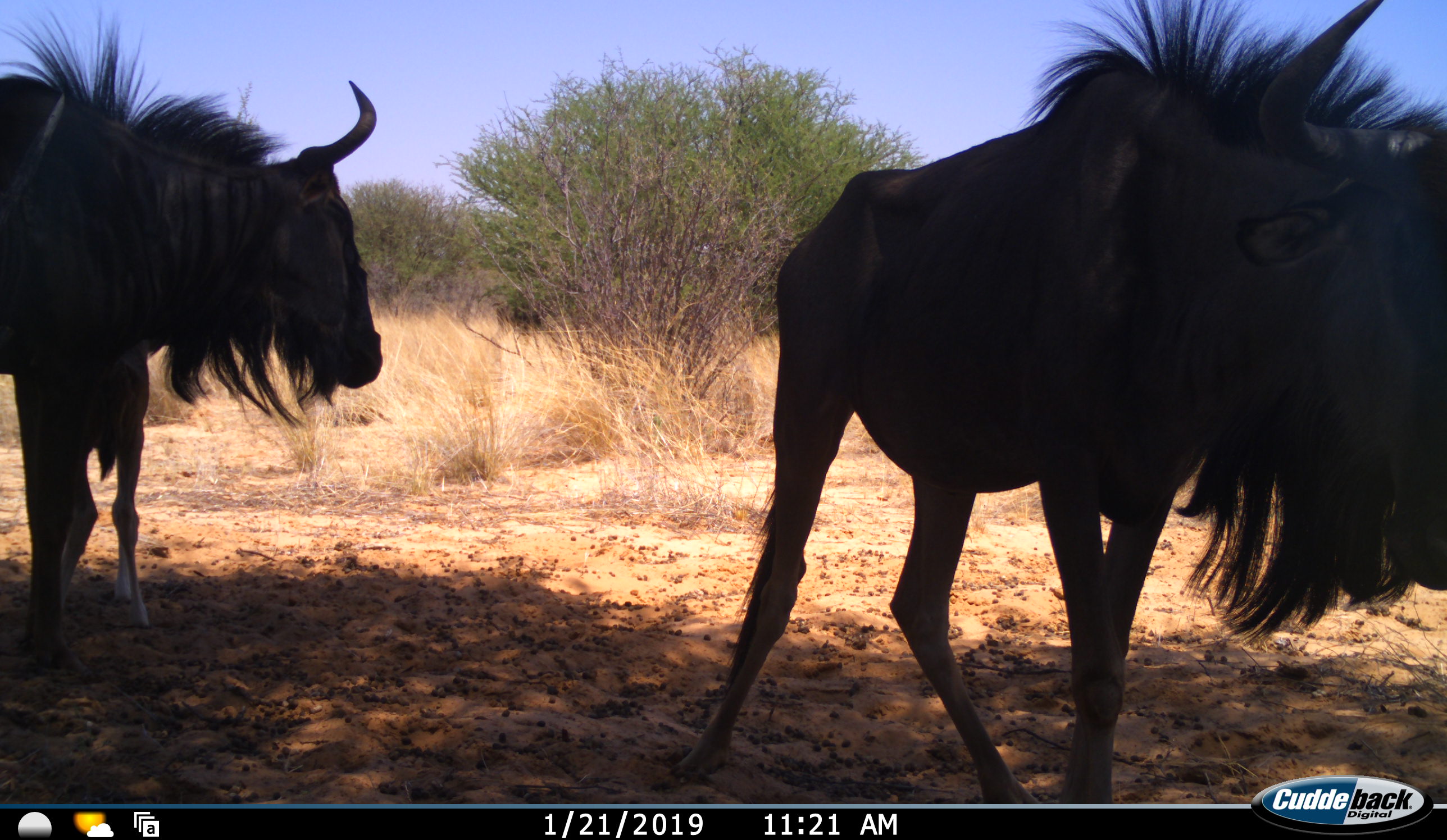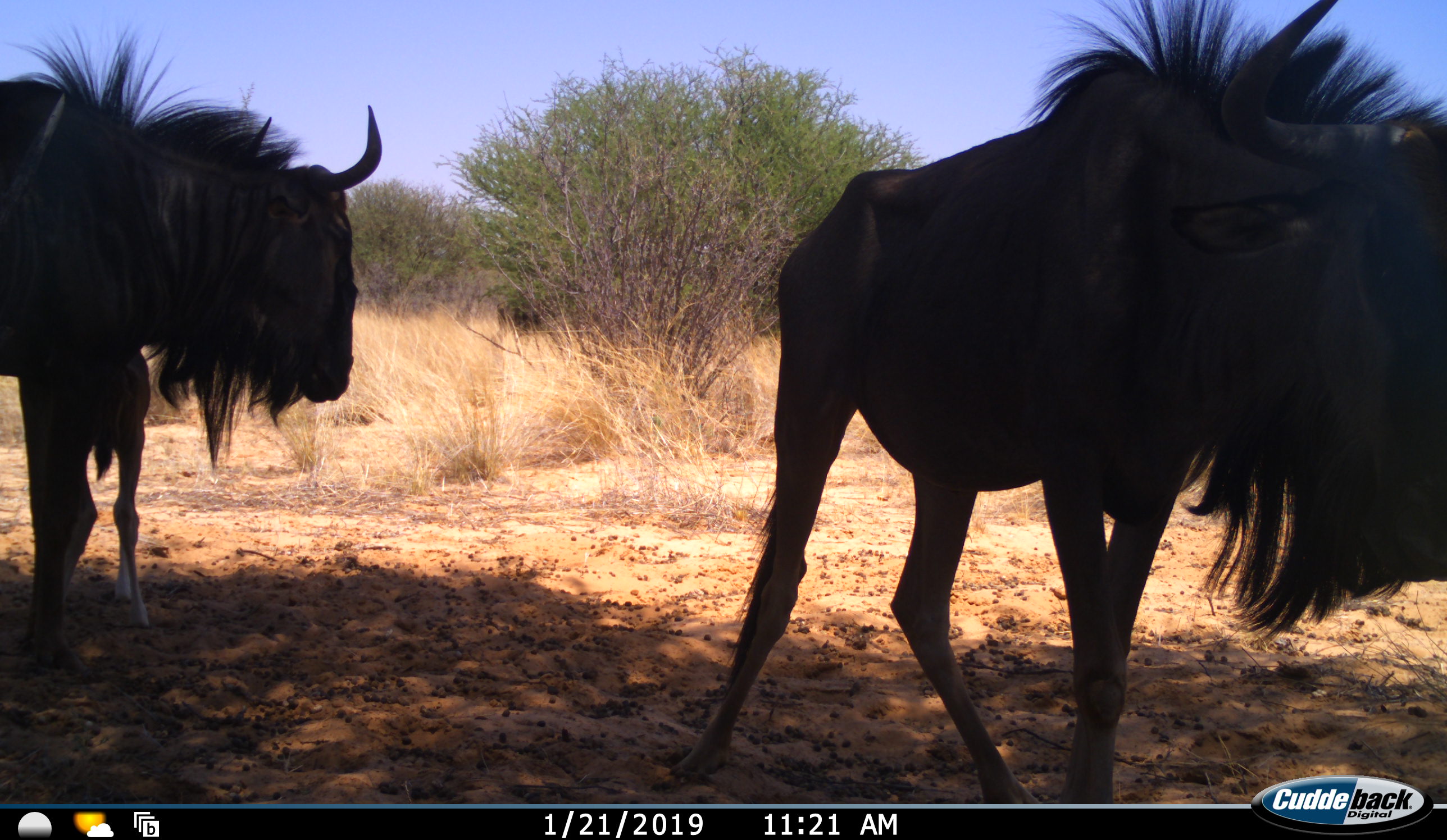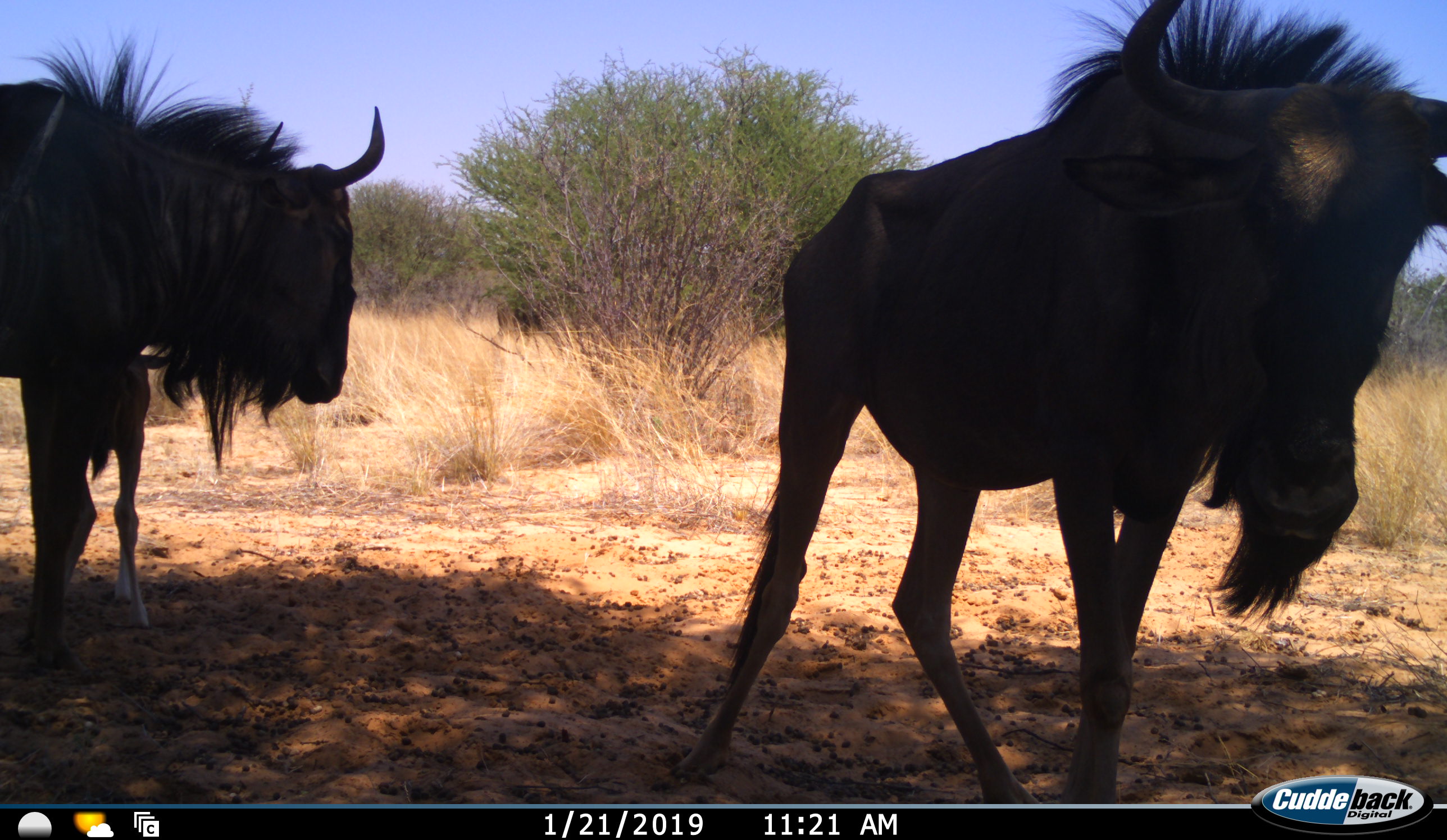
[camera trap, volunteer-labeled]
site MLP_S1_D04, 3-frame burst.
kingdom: Animalia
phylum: Chordata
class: Mammalia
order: Artiodactyla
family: Bovidae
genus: Connochaetes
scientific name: Connochaetes taurinus taurinus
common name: blue wildebeest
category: wildebeestblue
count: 2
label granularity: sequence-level